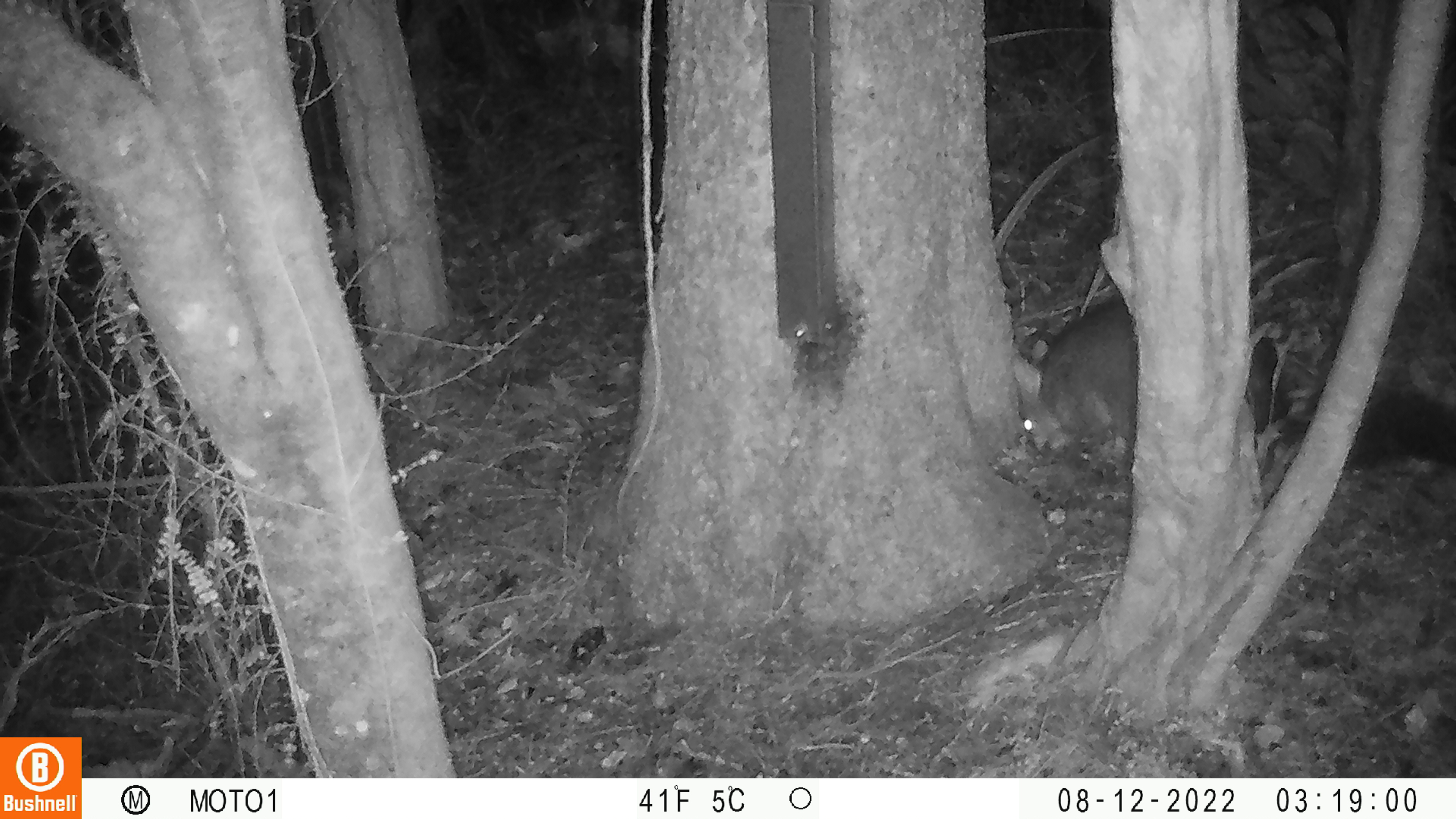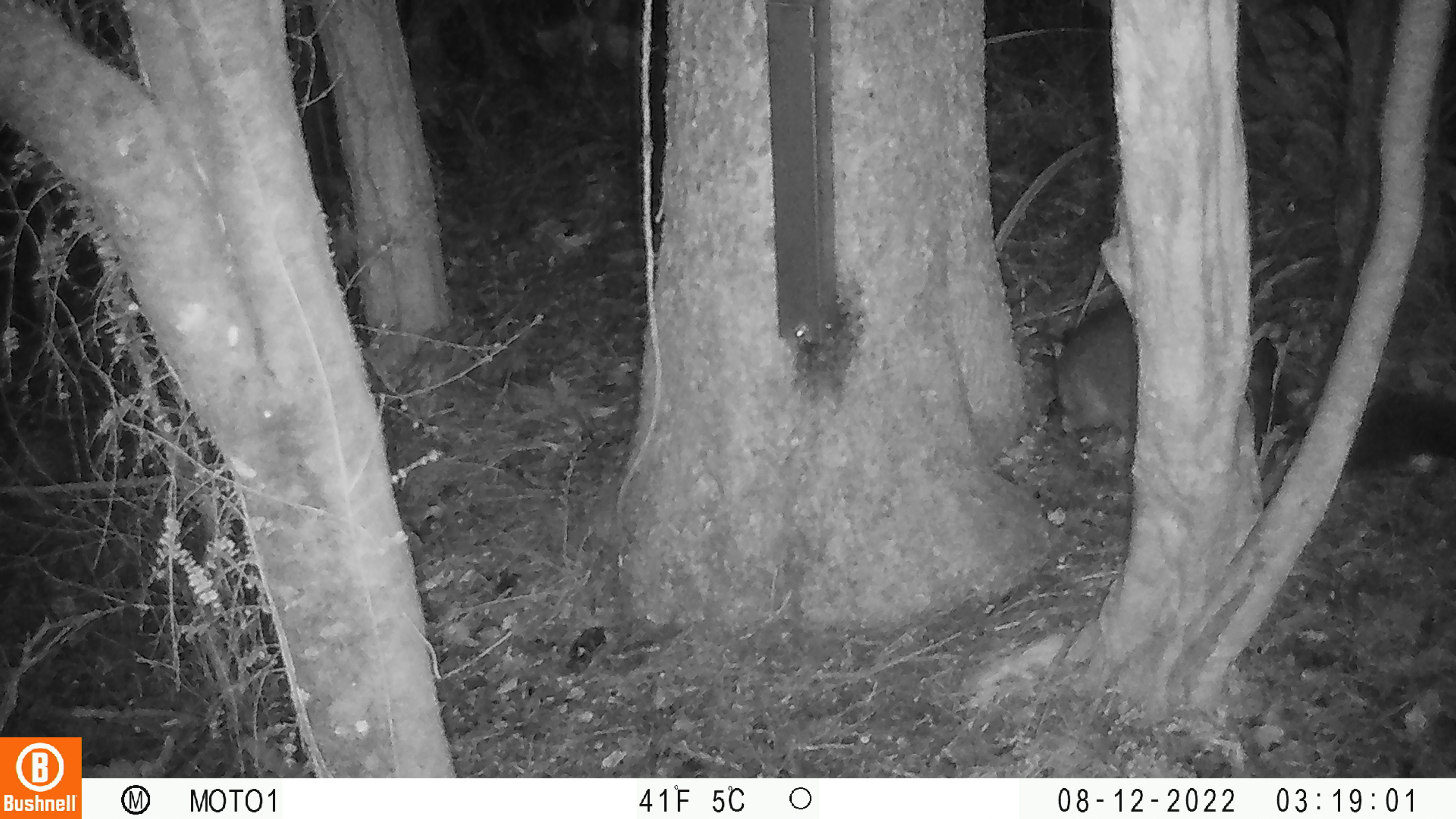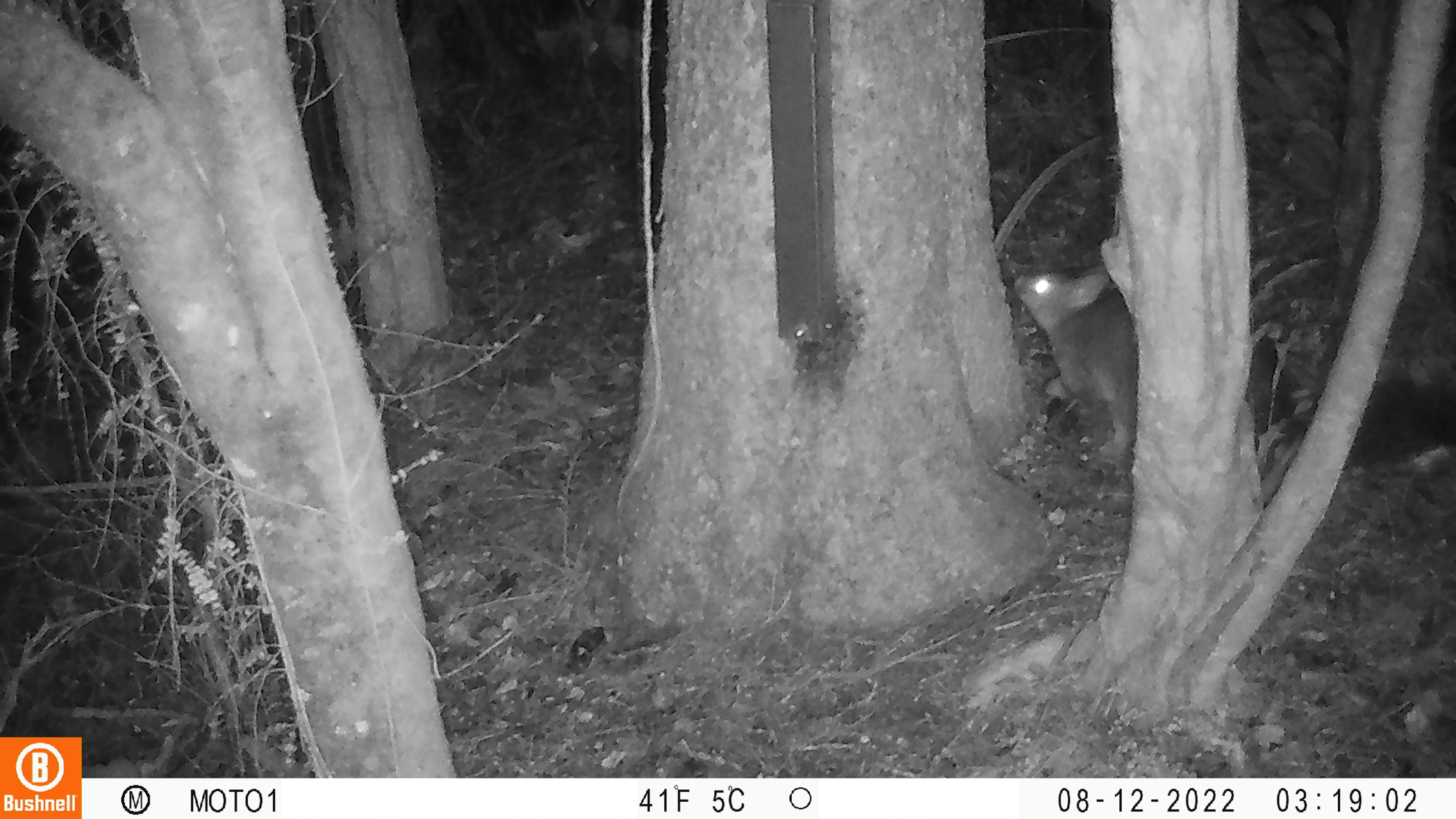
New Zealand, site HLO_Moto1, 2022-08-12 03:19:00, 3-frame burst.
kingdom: Animalia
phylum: Chordata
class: Mammalia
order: Diprotodontia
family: Phalangeridae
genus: Trichosurus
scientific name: Trichosurus vulpecula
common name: common brushtail possum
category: possum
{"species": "possum (common brushtail possum) (Trichosurus vulpecula)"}